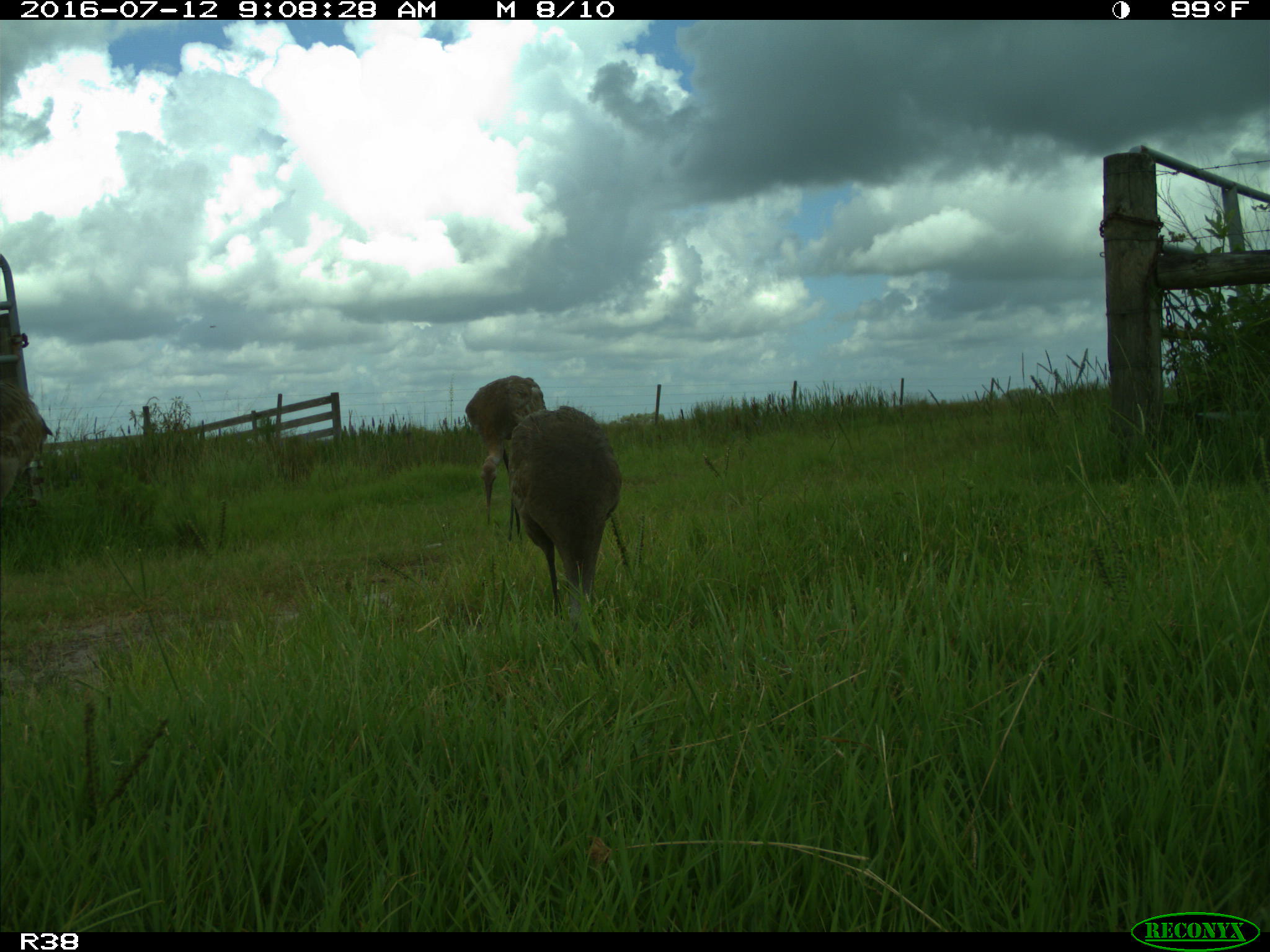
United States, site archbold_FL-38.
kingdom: Animalia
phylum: Chordata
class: Aves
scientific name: Aves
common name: birds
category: unidentified bird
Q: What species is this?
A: Unidentified bird (birds) (Aves).